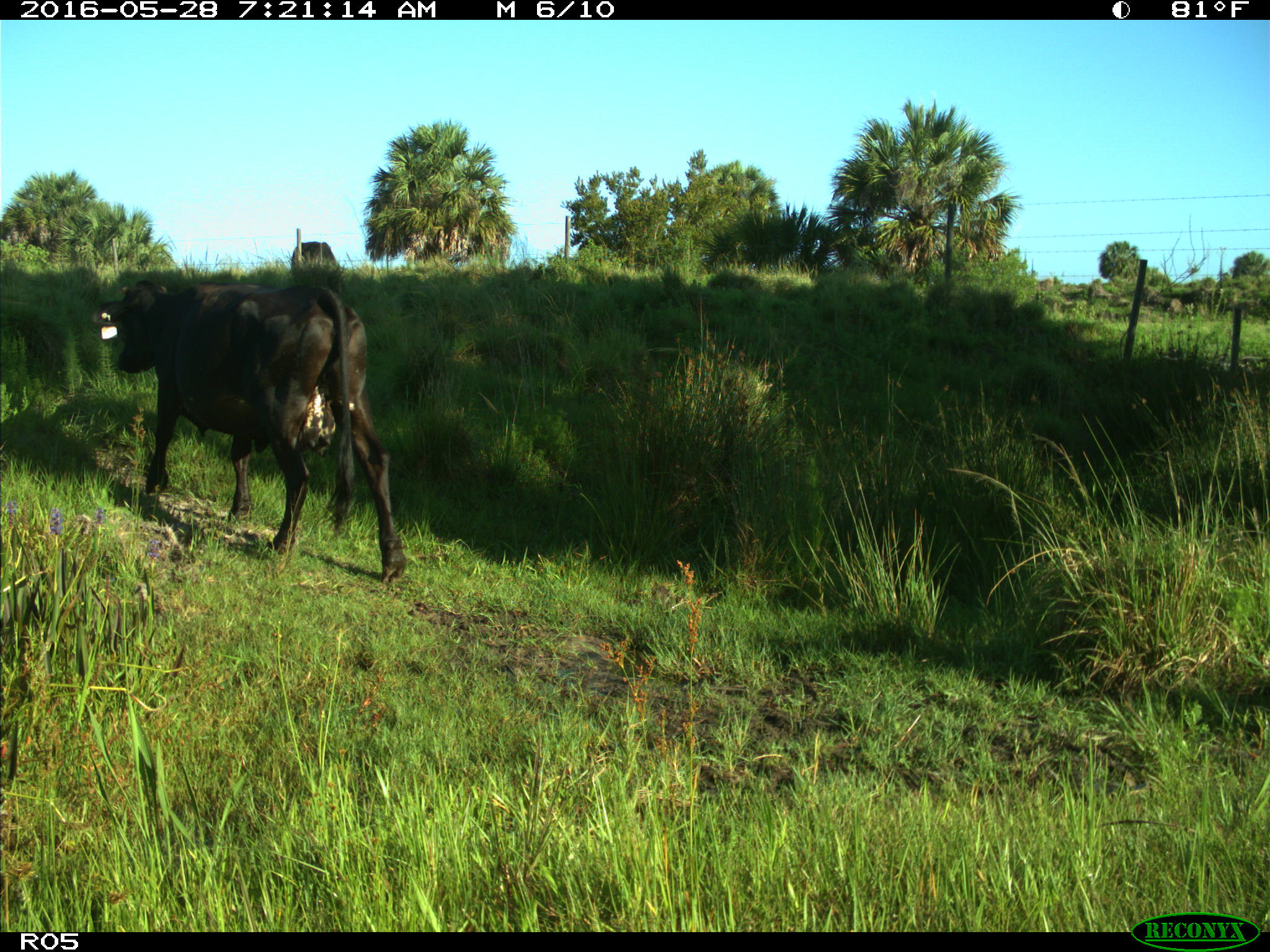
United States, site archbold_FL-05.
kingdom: Animalia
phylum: Chordata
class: Mammalia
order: Artiodactyla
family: Bovidae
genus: Bos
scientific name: Bos taurus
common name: domestic cow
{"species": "Bos taurus (domestic cow)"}